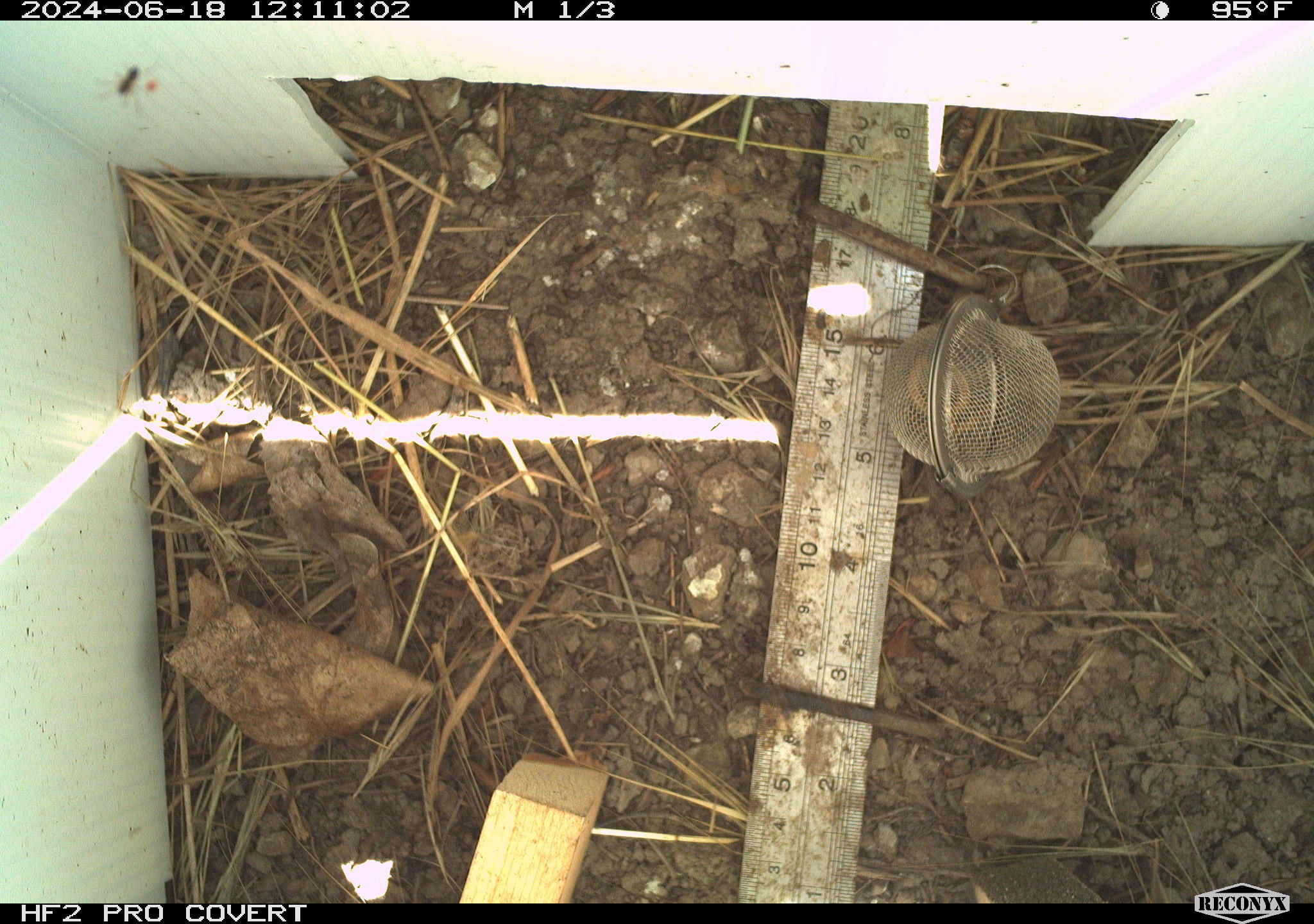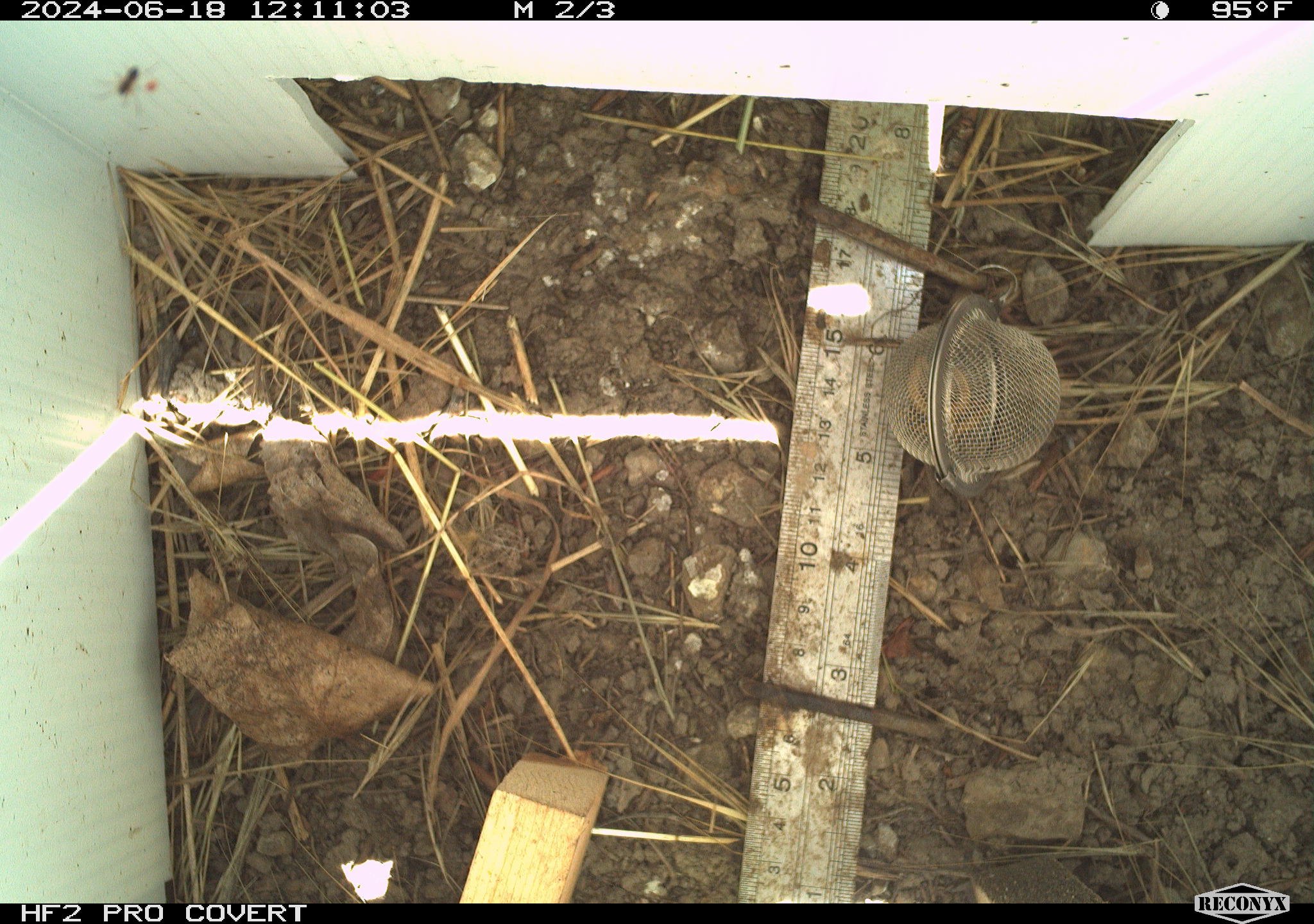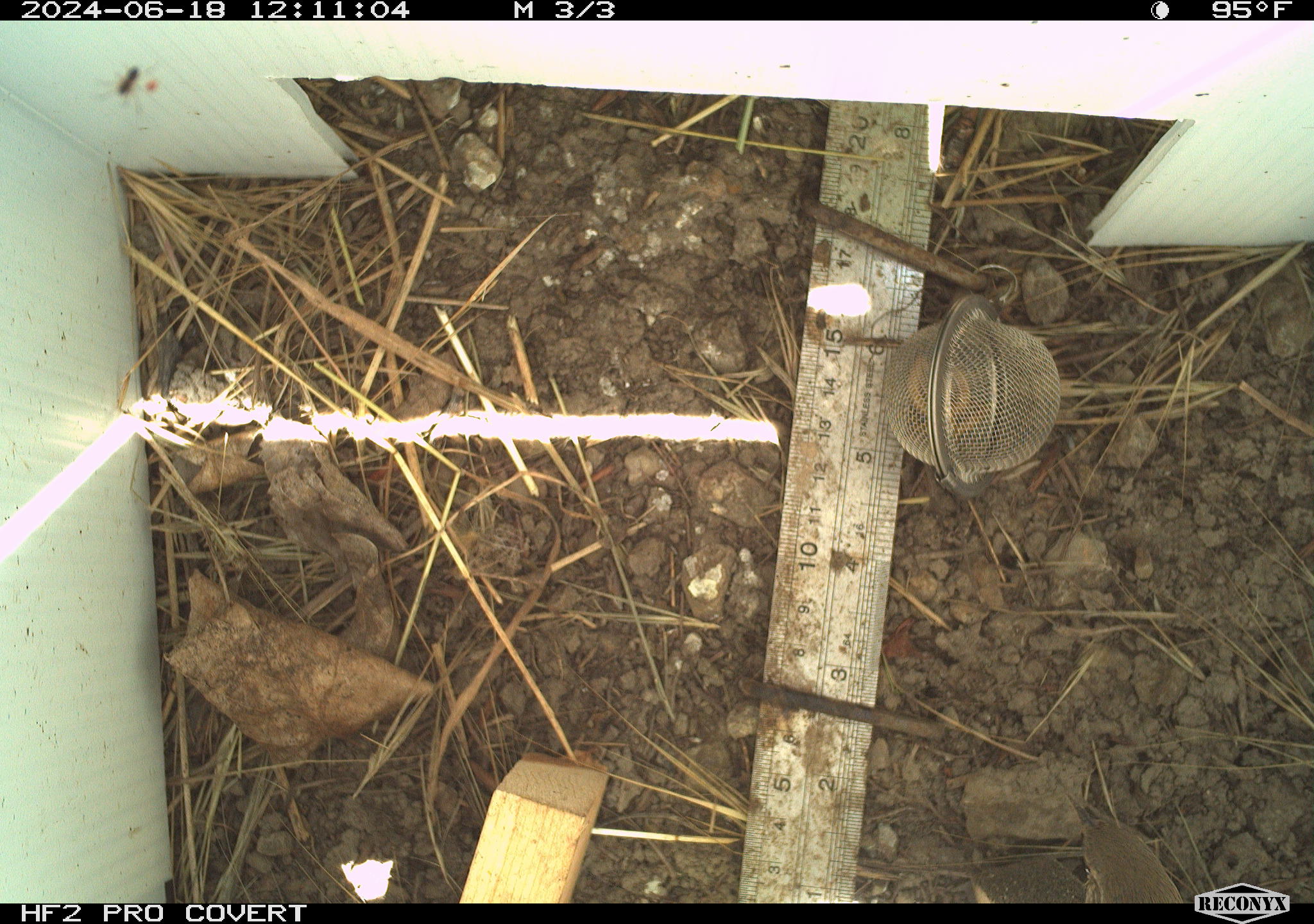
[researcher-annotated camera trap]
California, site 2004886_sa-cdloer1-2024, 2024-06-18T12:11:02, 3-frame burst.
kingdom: Animalia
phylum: Arthropoda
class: Arachnida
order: Araneae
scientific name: Araneae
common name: spider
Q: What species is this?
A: Spider (Araneae).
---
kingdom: Animalia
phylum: Arthropoda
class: Insecta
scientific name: Insecta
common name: insect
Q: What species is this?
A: Insect (Insecta).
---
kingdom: Animalia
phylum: Chordata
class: Aves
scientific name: Aves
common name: bird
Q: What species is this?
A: Bird (Aves).